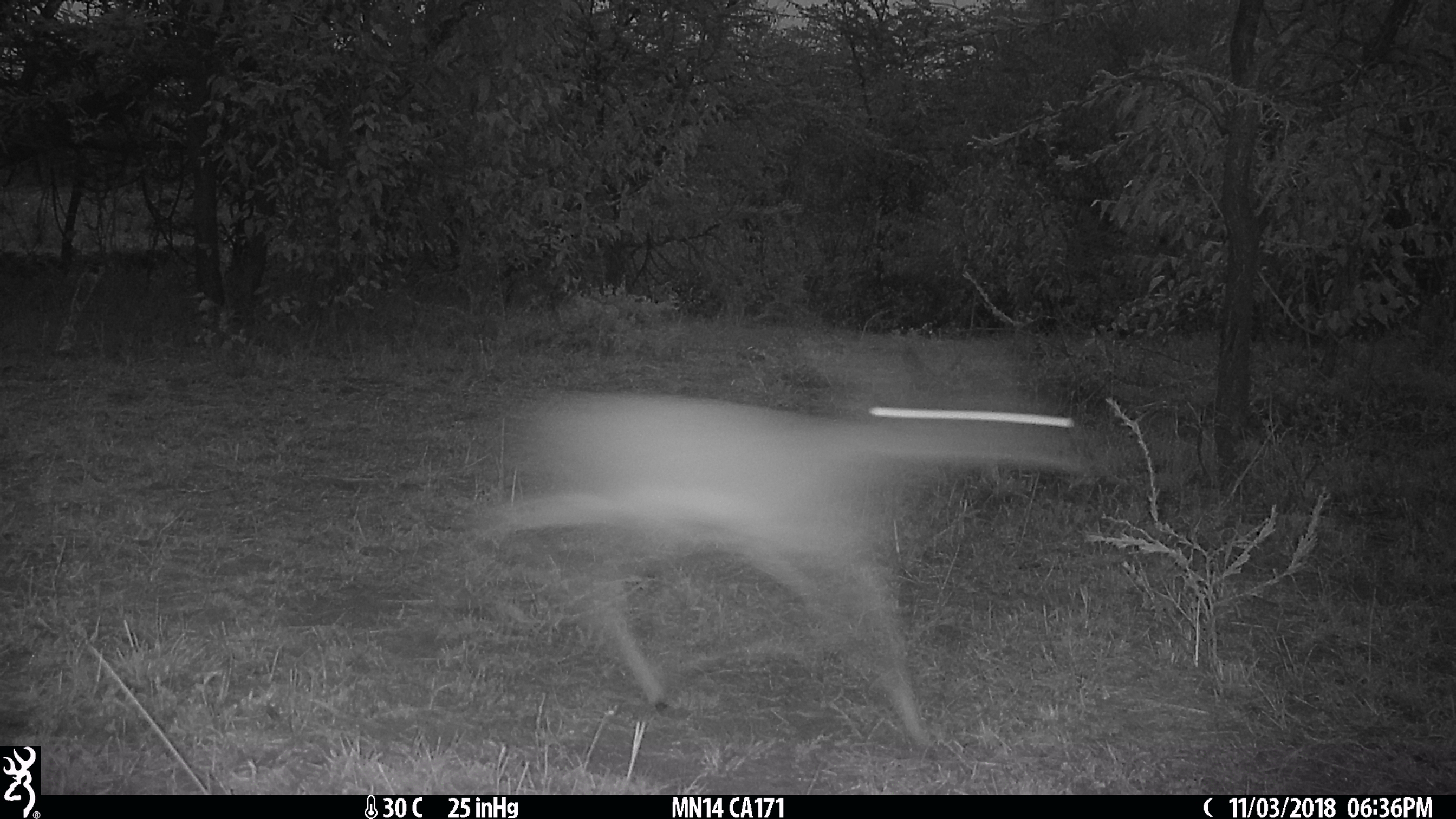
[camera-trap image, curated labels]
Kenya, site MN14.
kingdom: Animalia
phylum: Chordata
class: Mammalia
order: Artiodactyla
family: Bovidae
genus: Madoqua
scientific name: Madoqua kirkii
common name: kirk's dik-dik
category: dikdik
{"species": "dikdik (kirk's dik-dik) (Madoqua kirkii)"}